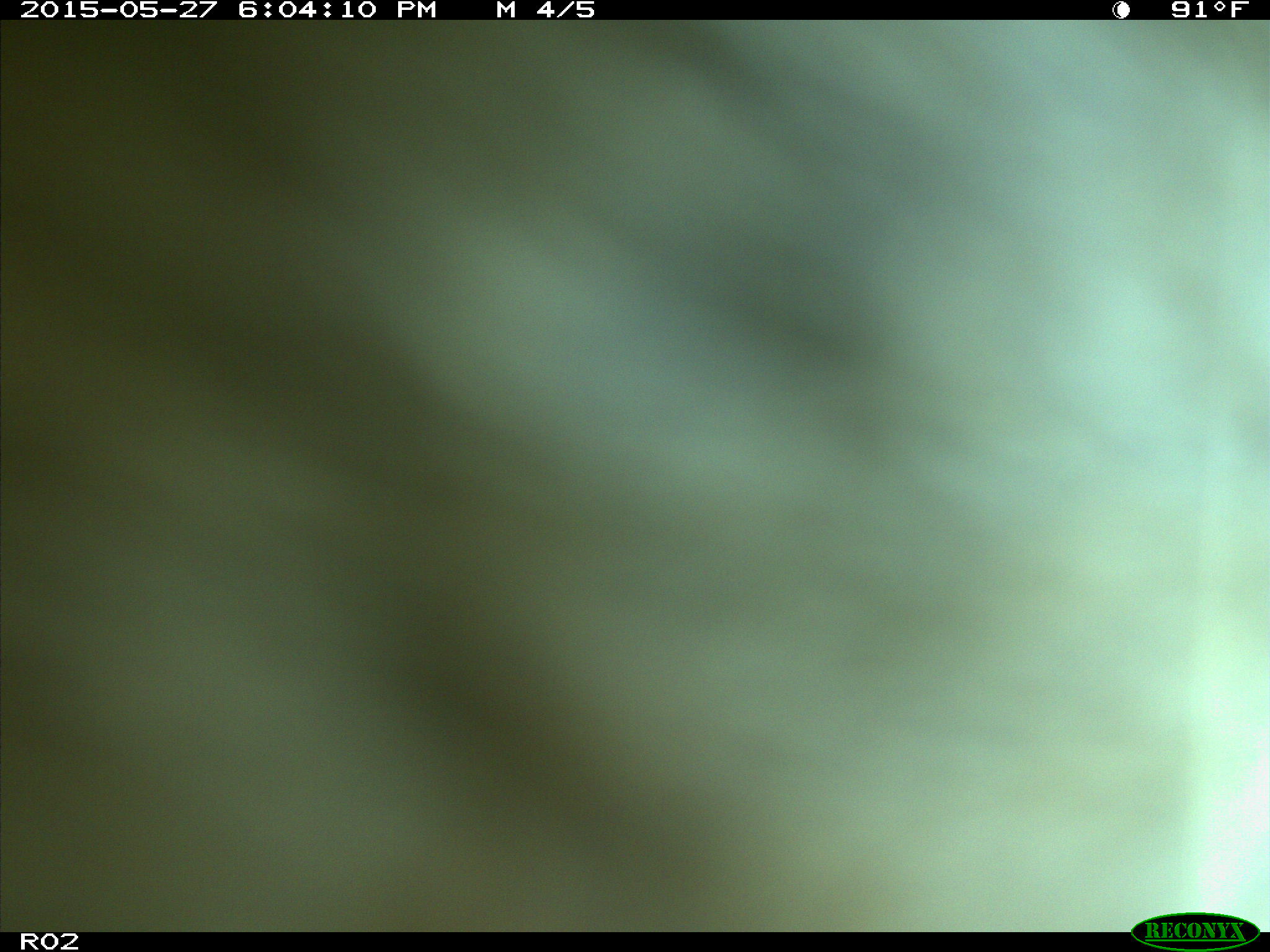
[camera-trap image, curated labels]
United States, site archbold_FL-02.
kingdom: Animalia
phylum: Chordata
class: Mammalia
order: Artiodactyla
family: Bovidae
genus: Bos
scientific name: Bos taurus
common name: domestic cow